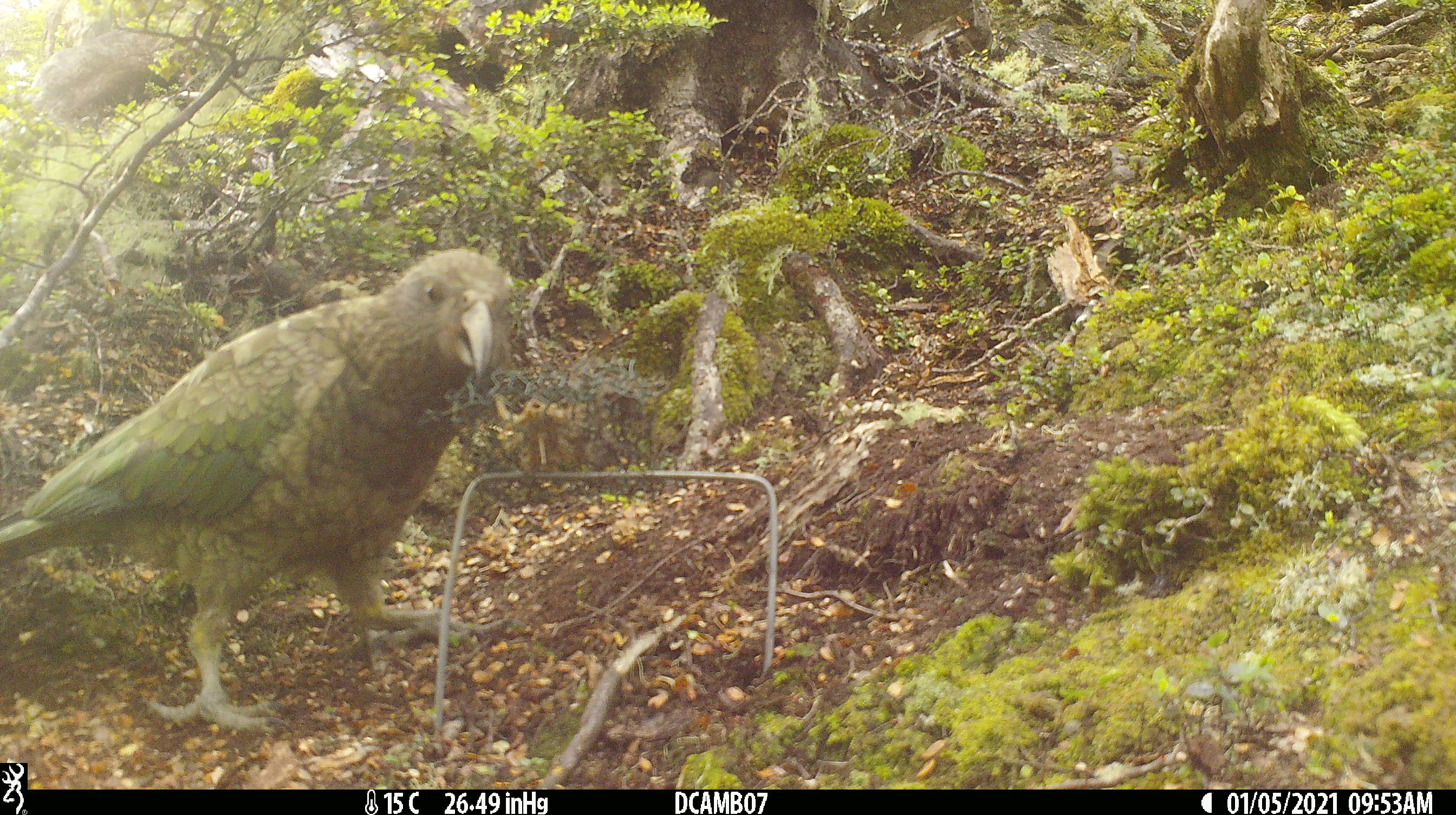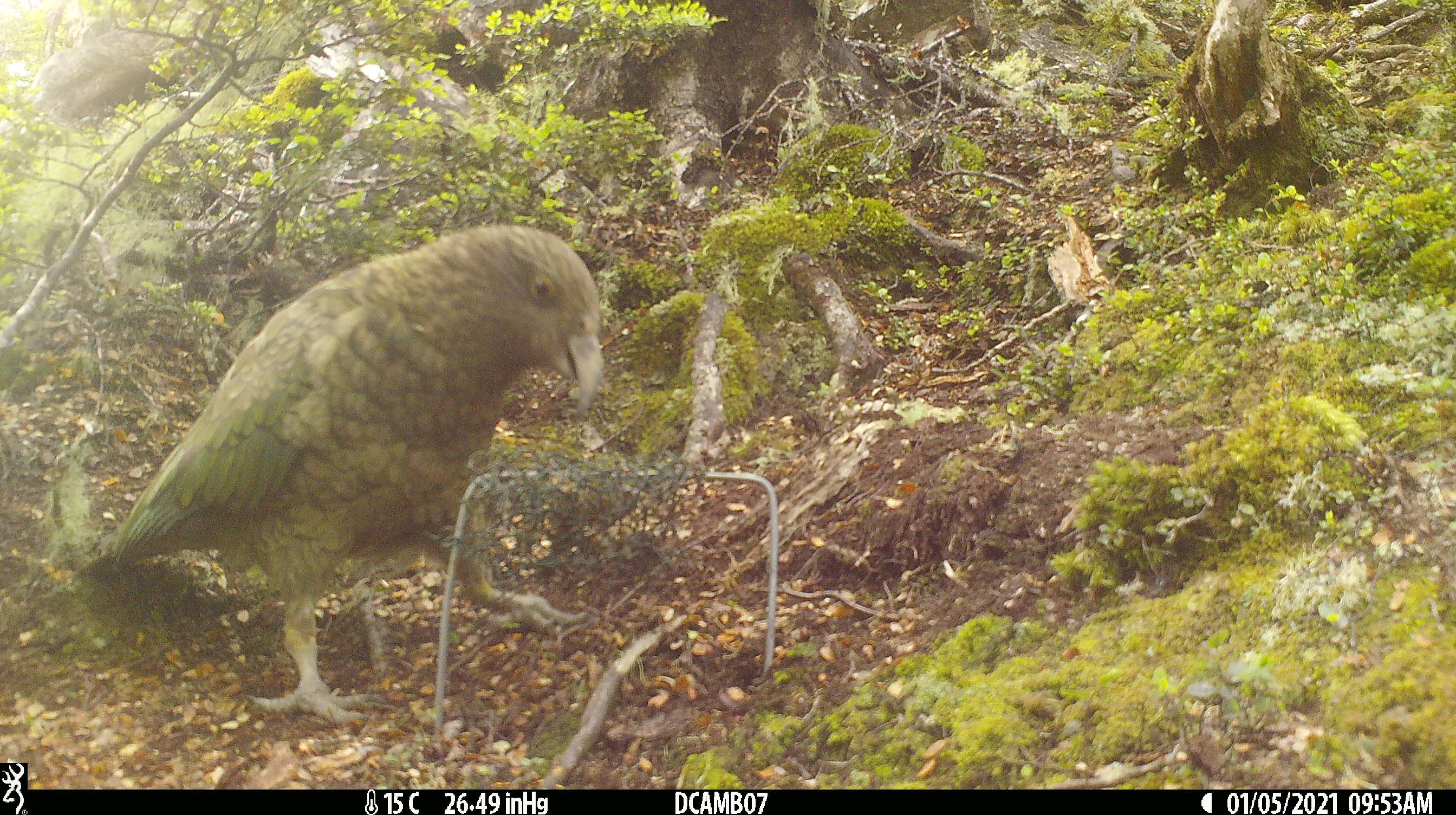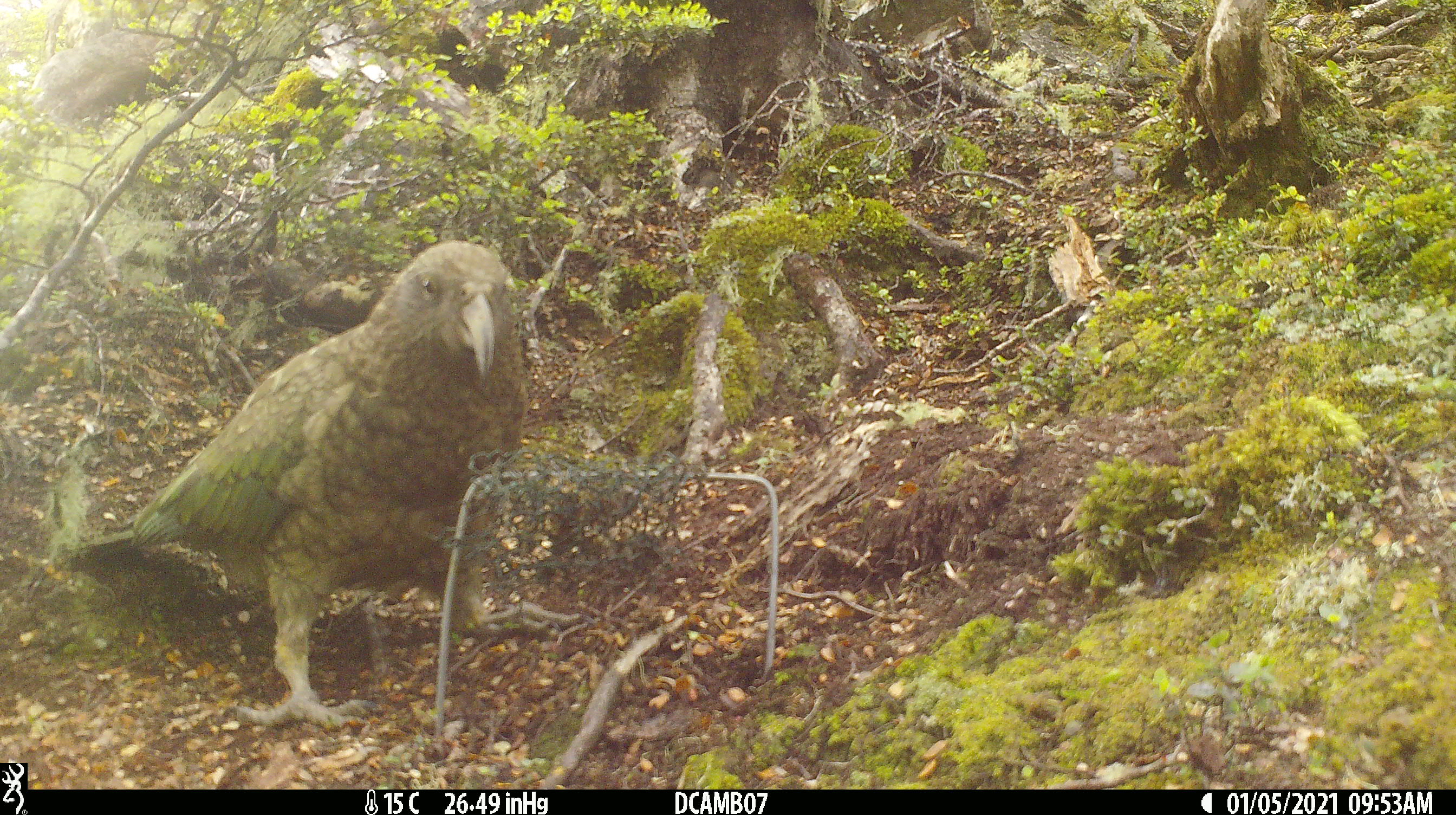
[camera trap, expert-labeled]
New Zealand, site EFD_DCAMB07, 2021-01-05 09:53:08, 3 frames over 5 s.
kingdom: Animalia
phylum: Chordata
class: Aves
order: Psittaciformes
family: Strigopidae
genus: Nestor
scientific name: Nestor notabilis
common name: kea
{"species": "kea (Nestor notabilis)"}